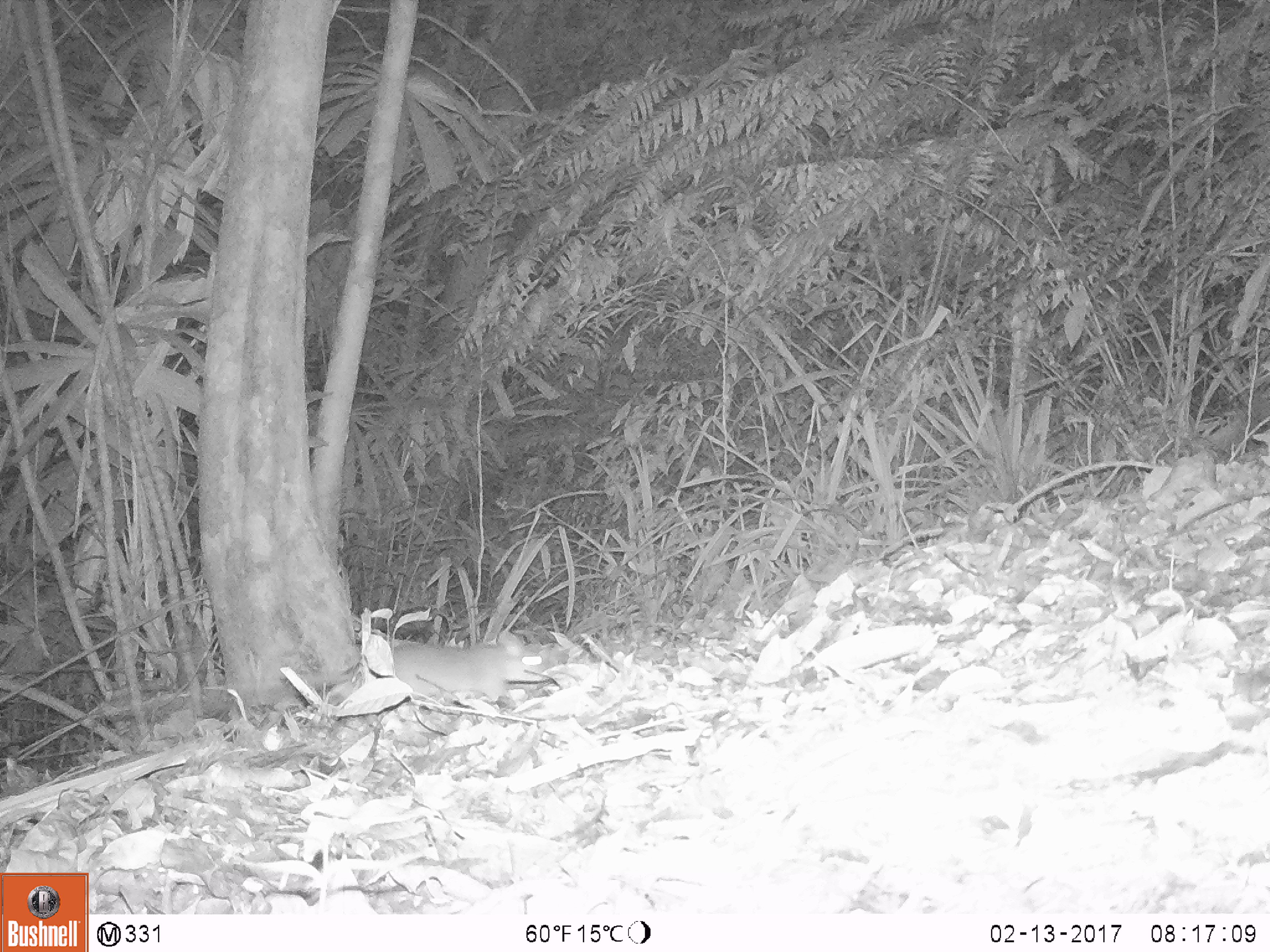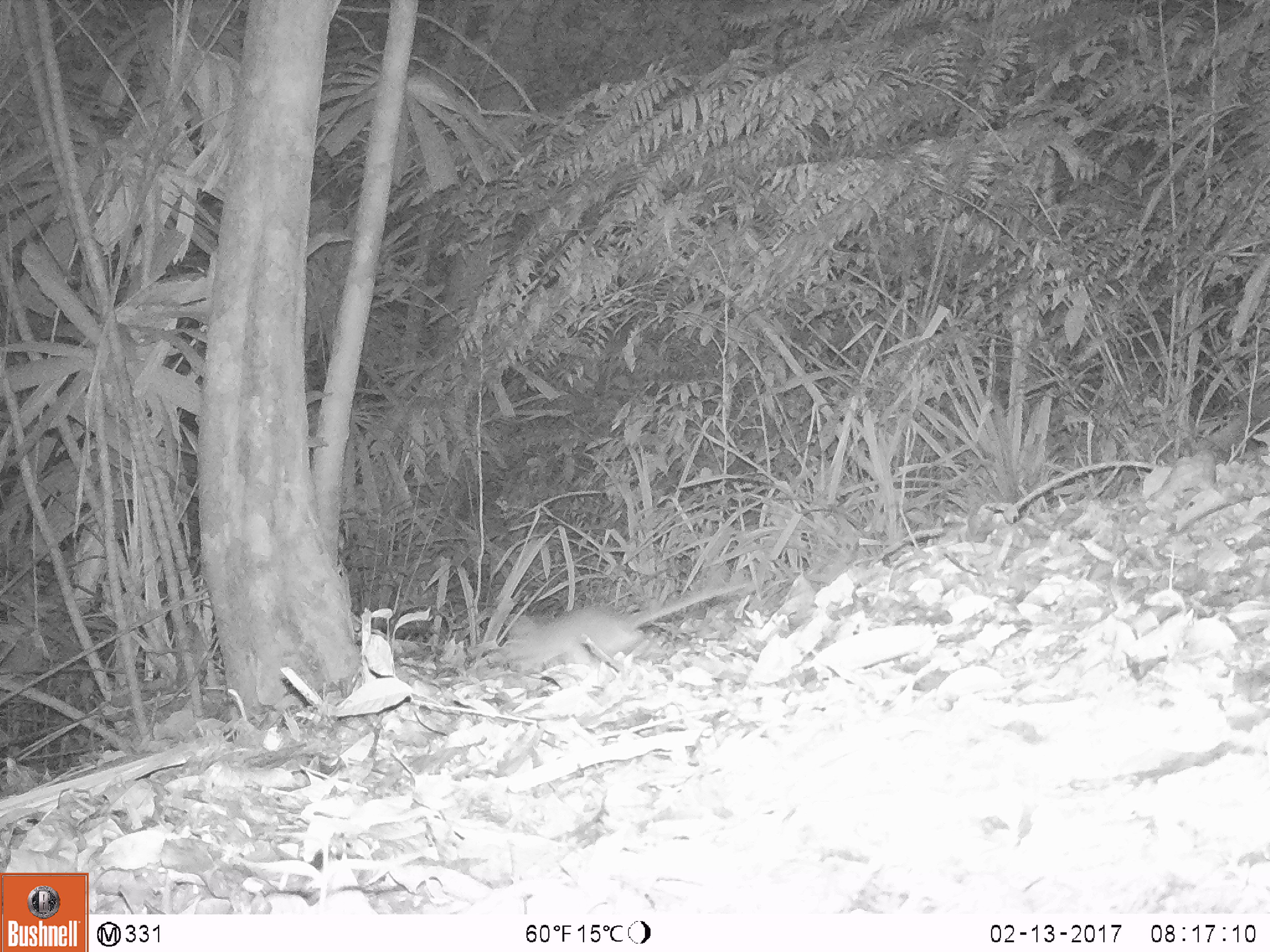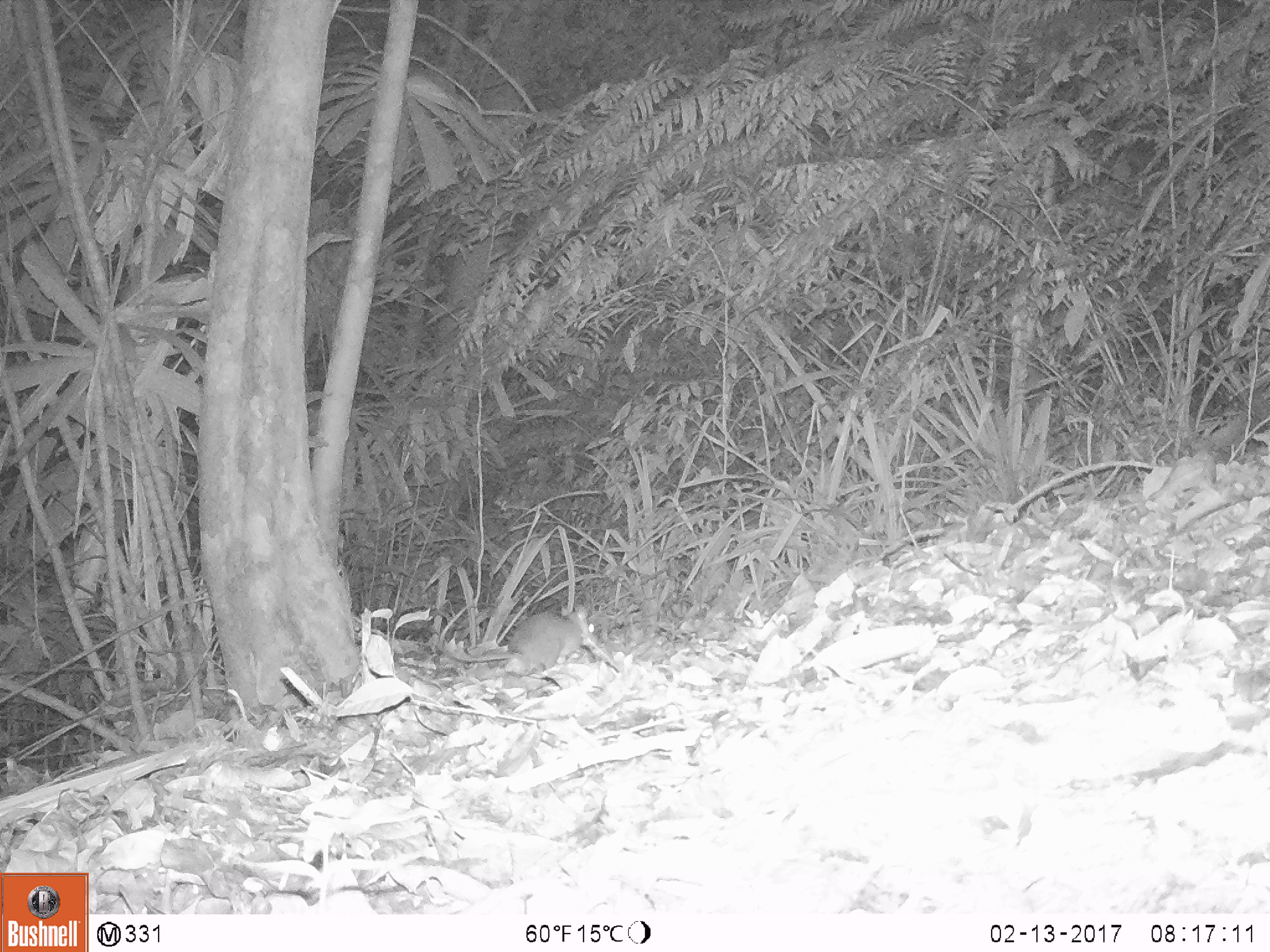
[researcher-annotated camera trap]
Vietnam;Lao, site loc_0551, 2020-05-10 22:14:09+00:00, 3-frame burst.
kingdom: Animalia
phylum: Chordata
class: Mammalia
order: Rodentia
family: Muridae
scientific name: Muridae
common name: old-world mice and rats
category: unidentified murid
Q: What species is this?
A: Unidentified murid (old-world mice and rats) (Muridae).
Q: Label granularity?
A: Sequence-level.